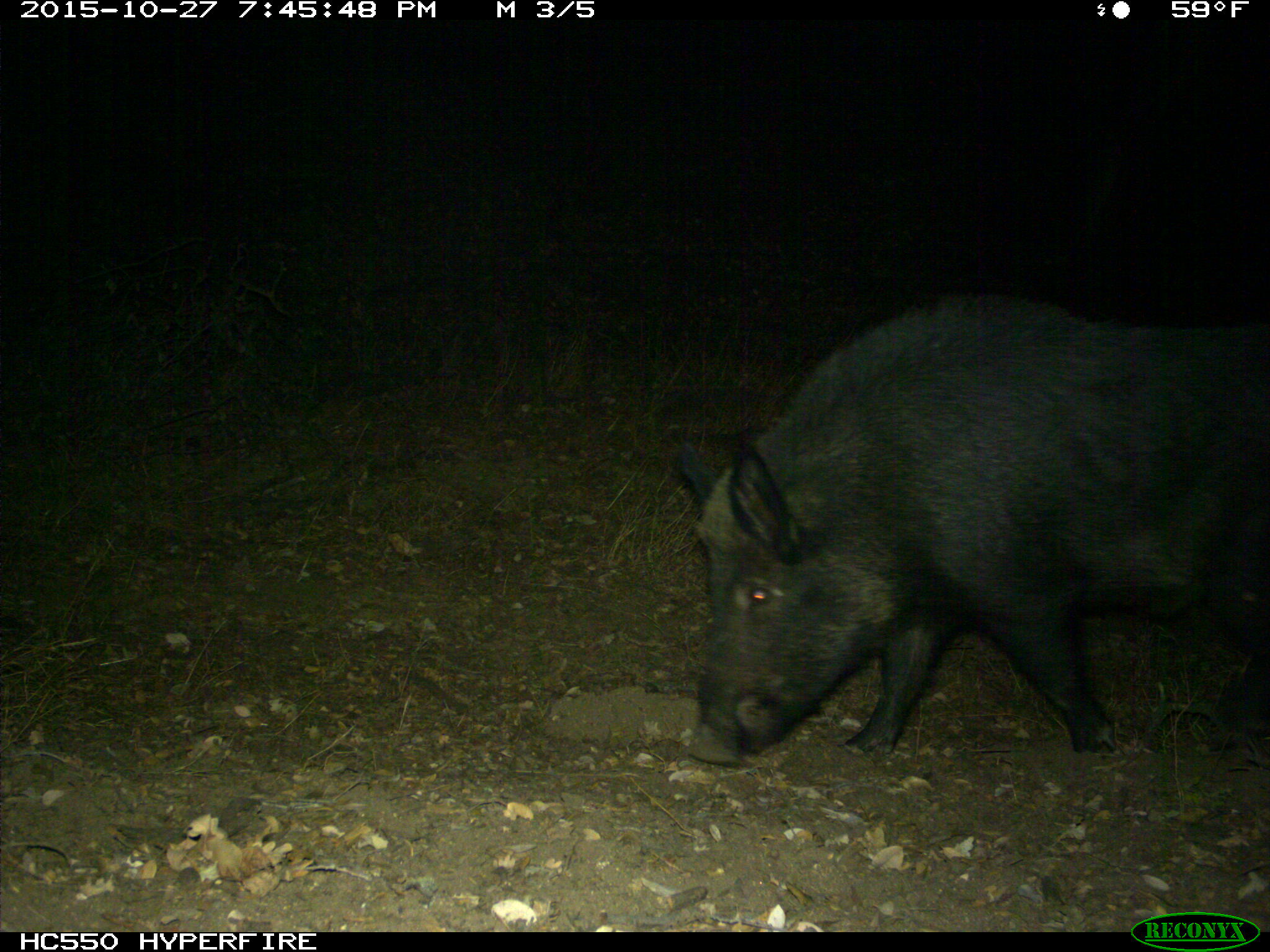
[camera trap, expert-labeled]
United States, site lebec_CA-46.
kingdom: Animalia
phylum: Chordata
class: Mammalia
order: Artiodactyla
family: Suidae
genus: Sus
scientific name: Sus scrofa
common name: wild boar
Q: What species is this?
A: Sus scrofa (wild boar).